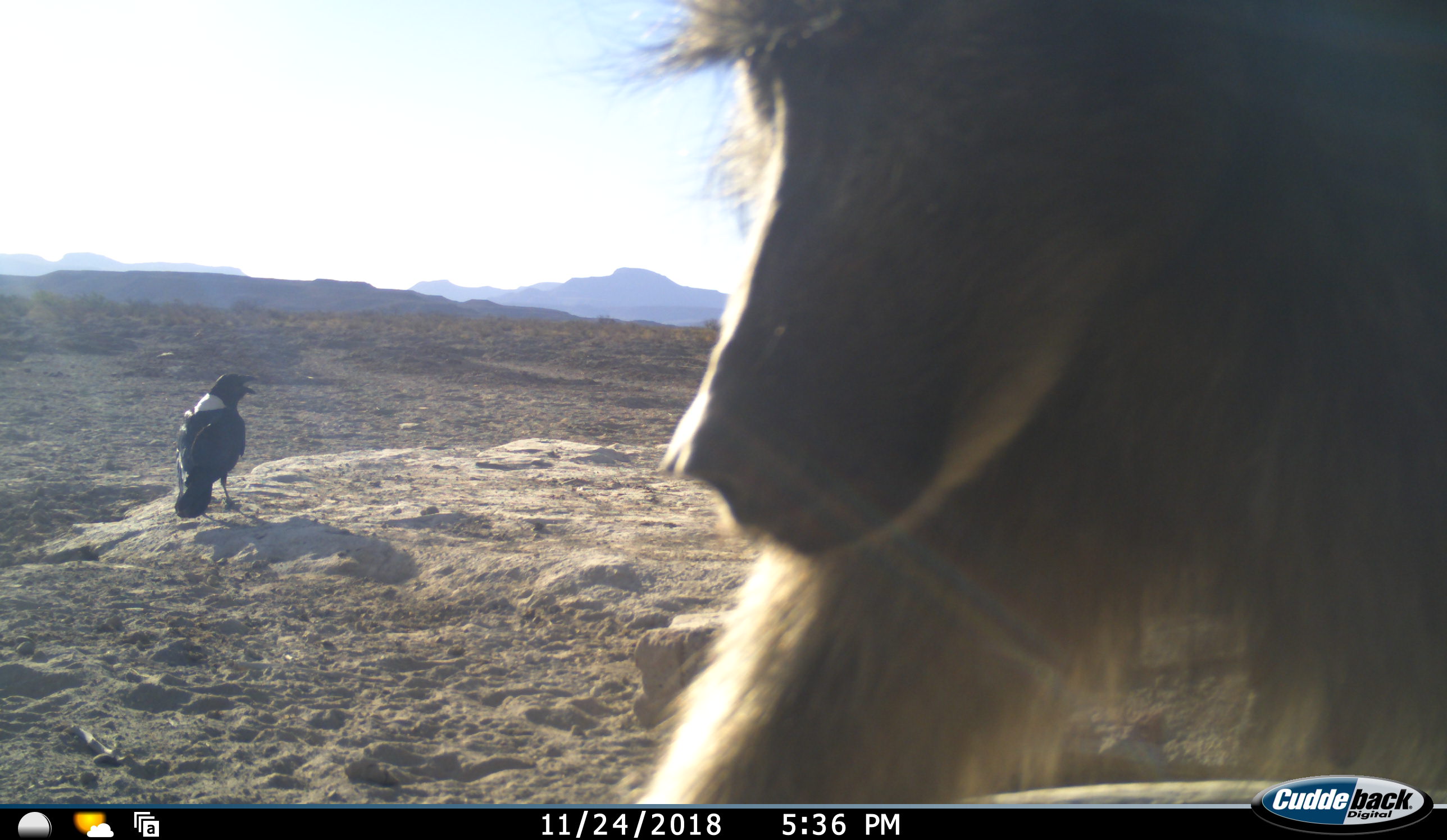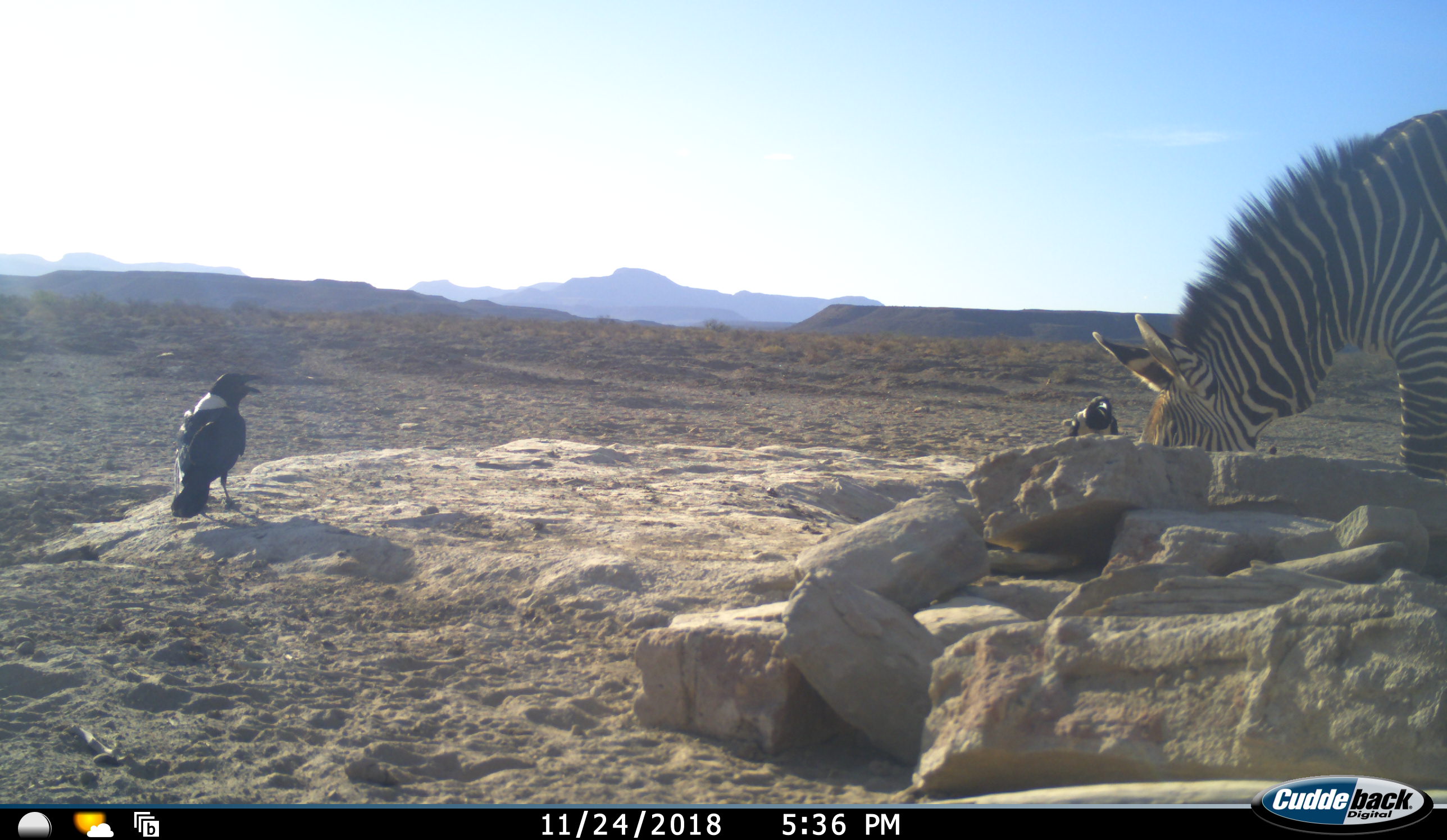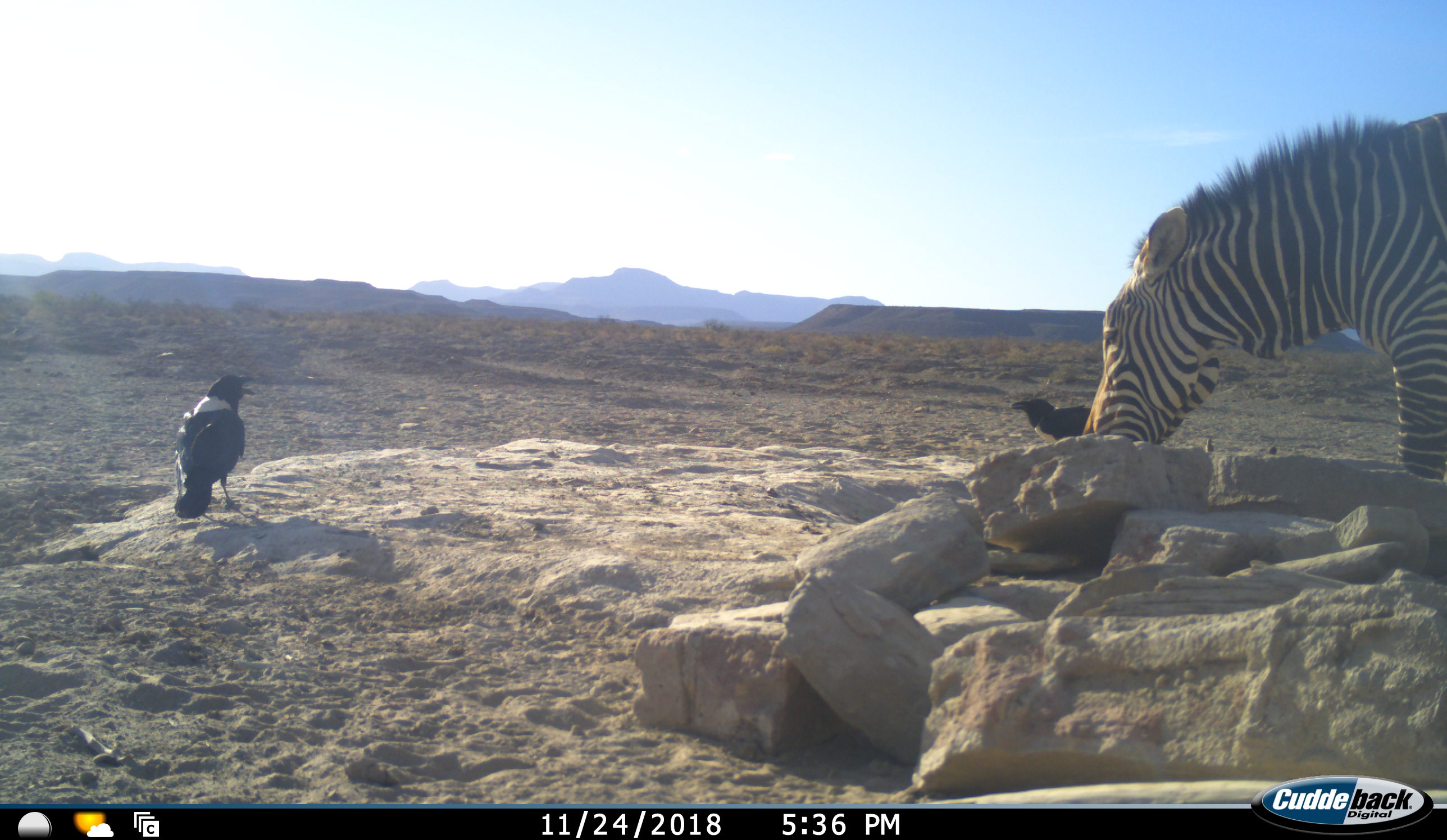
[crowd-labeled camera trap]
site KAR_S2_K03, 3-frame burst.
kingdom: Animalia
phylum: Chordata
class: Mammalia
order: Primates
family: Cercopithecidae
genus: Papio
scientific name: Papio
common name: baboon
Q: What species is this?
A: Baboon (Papio).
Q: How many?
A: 1.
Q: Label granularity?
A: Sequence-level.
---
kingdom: Animalia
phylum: Chordata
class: Aves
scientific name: Aves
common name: bird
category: birdother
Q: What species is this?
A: Birdother (bird) (Aves).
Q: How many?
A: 2.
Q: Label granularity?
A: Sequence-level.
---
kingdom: Animalia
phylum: Chordata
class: Mammalia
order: Perissodactyla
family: Equidae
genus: Equus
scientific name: Equus zebra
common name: mountain zebra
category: zebramountain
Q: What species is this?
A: Zebramountain (mountain zebra) (Equus zebra).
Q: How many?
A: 1.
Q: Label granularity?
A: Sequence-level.